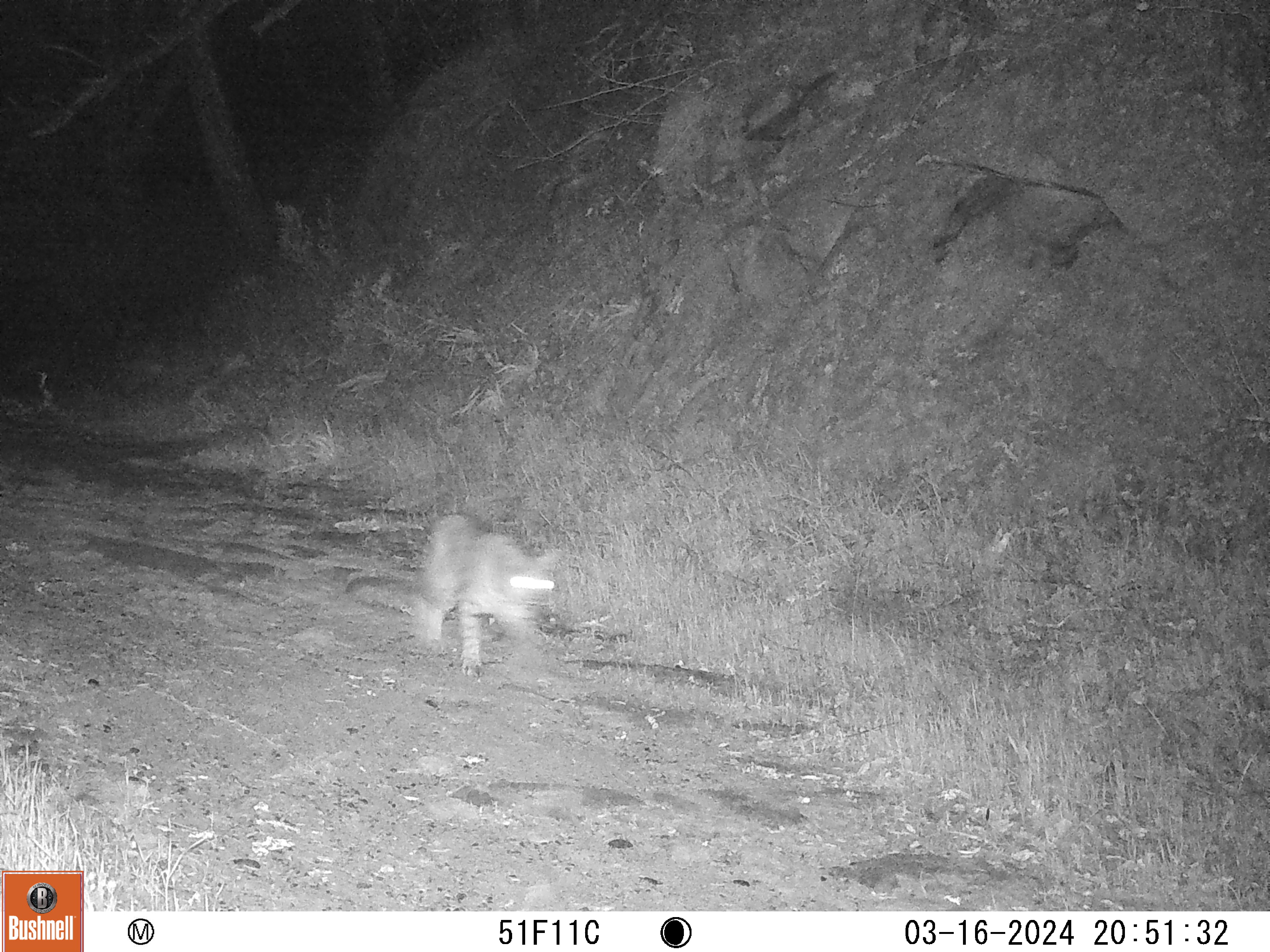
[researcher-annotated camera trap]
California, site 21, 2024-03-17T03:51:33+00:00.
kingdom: Animalia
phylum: Chordata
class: Mammalia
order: Carnivora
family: Felidae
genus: Lynx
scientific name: Lynx rufus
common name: bobcat